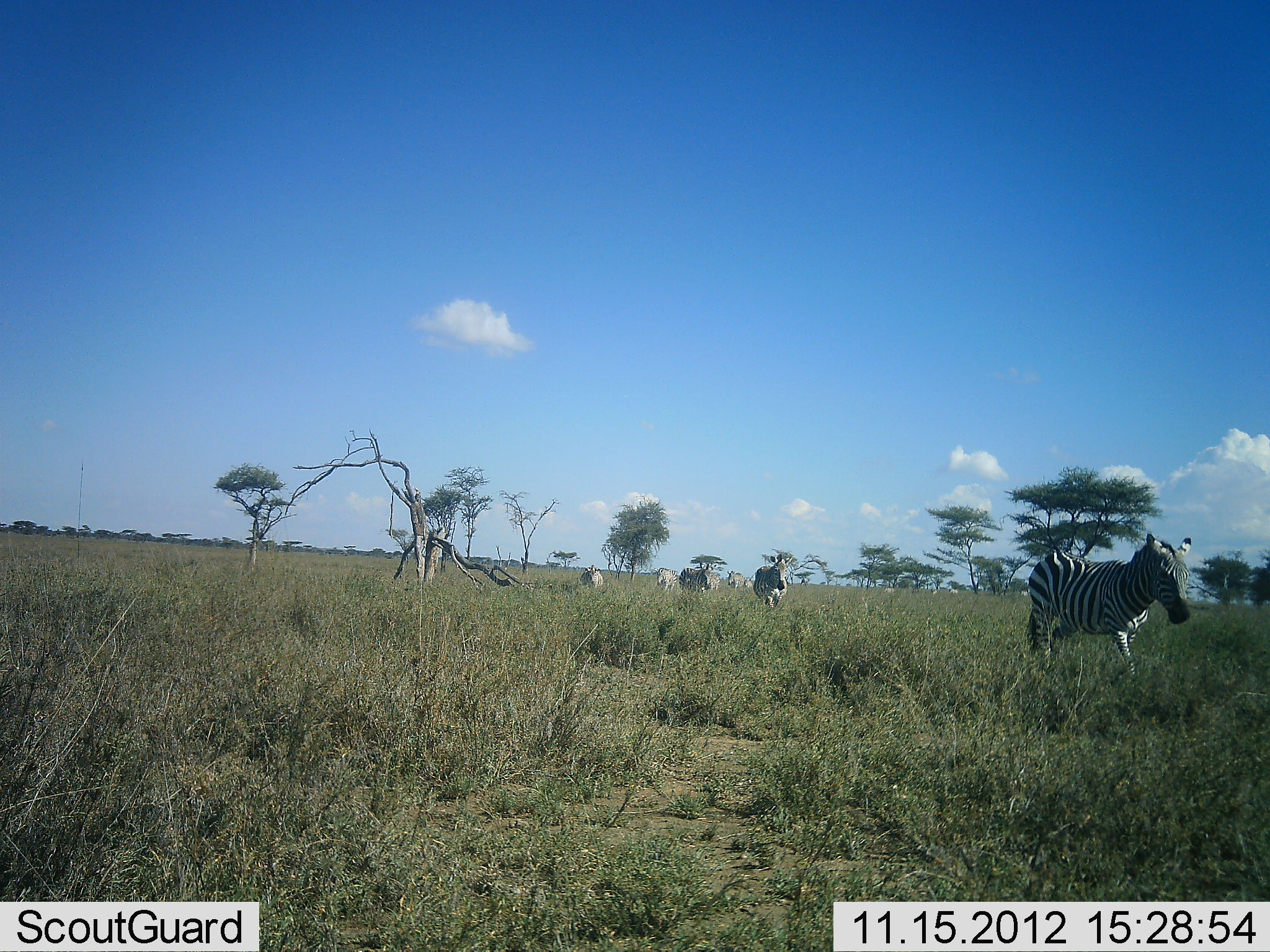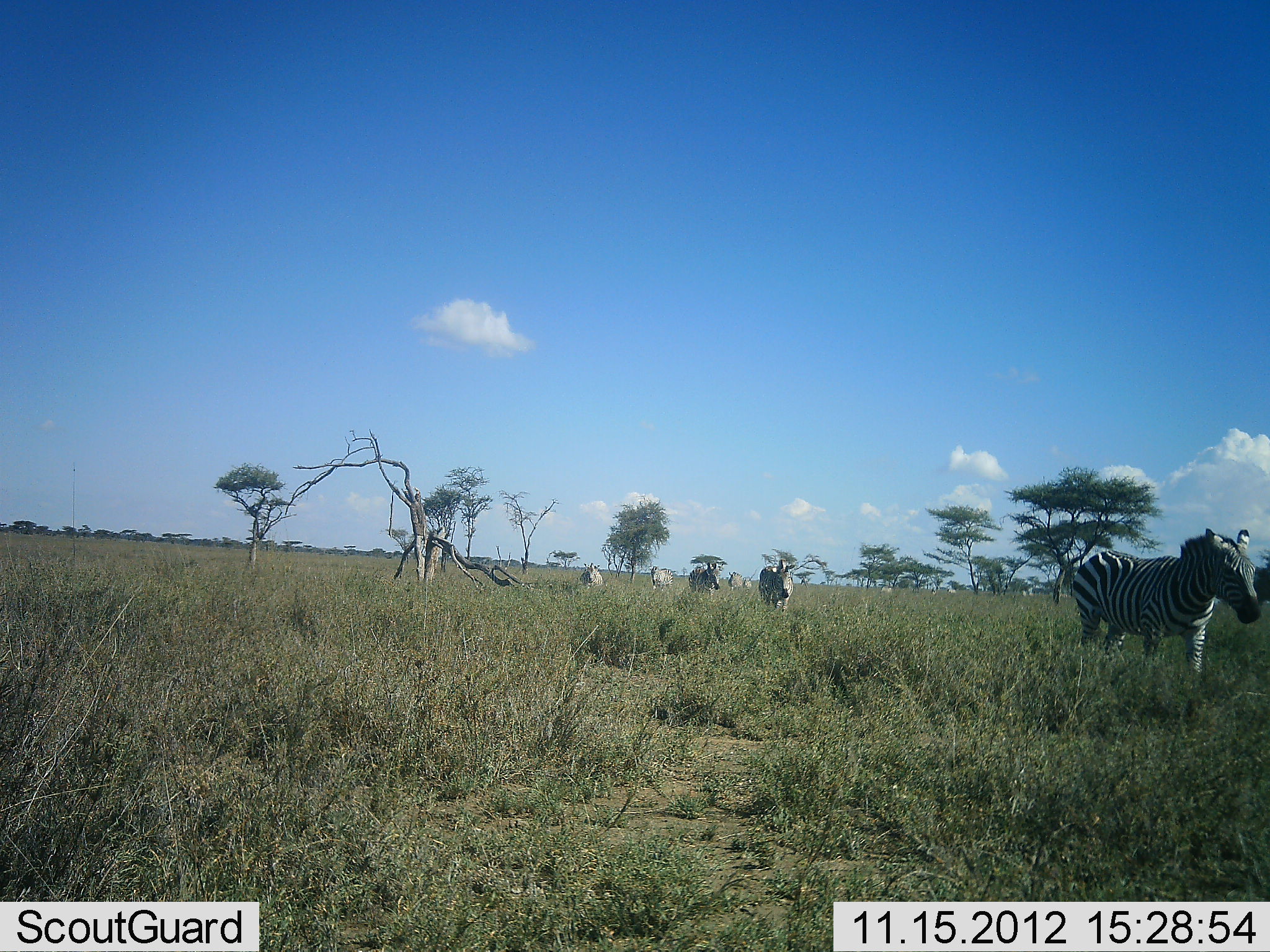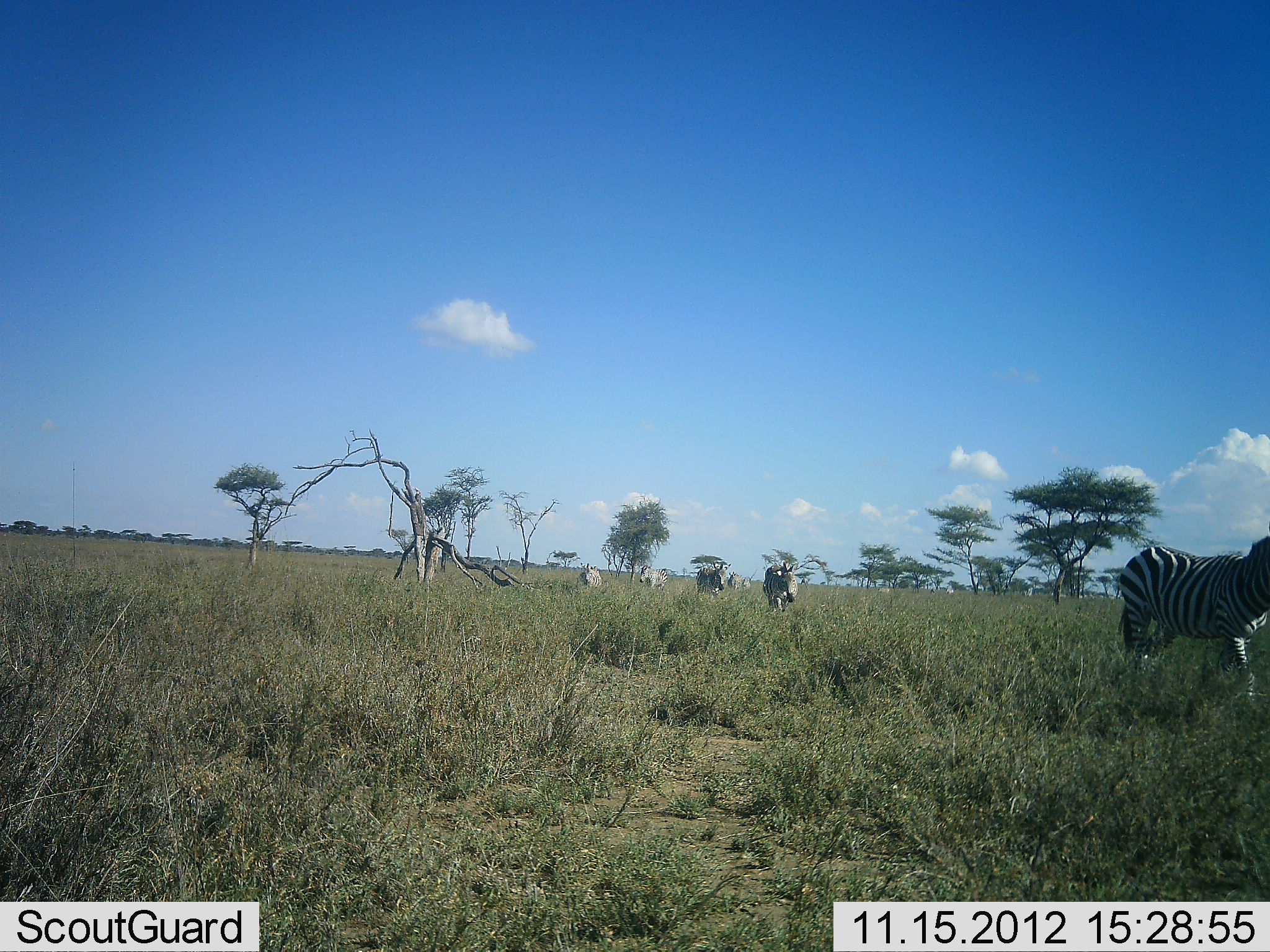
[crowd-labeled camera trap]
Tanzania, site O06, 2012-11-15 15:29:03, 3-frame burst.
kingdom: Animalia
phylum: Chordata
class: Mammalia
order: Perissodactyla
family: Equidae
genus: Equus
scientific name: Equus quagga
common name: plains zebra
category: zebra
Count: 7.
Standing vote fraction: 9%.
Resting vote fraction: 0%.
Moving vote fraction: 91%.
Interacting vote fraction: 0%.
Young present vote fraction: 0%.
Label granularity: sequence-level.